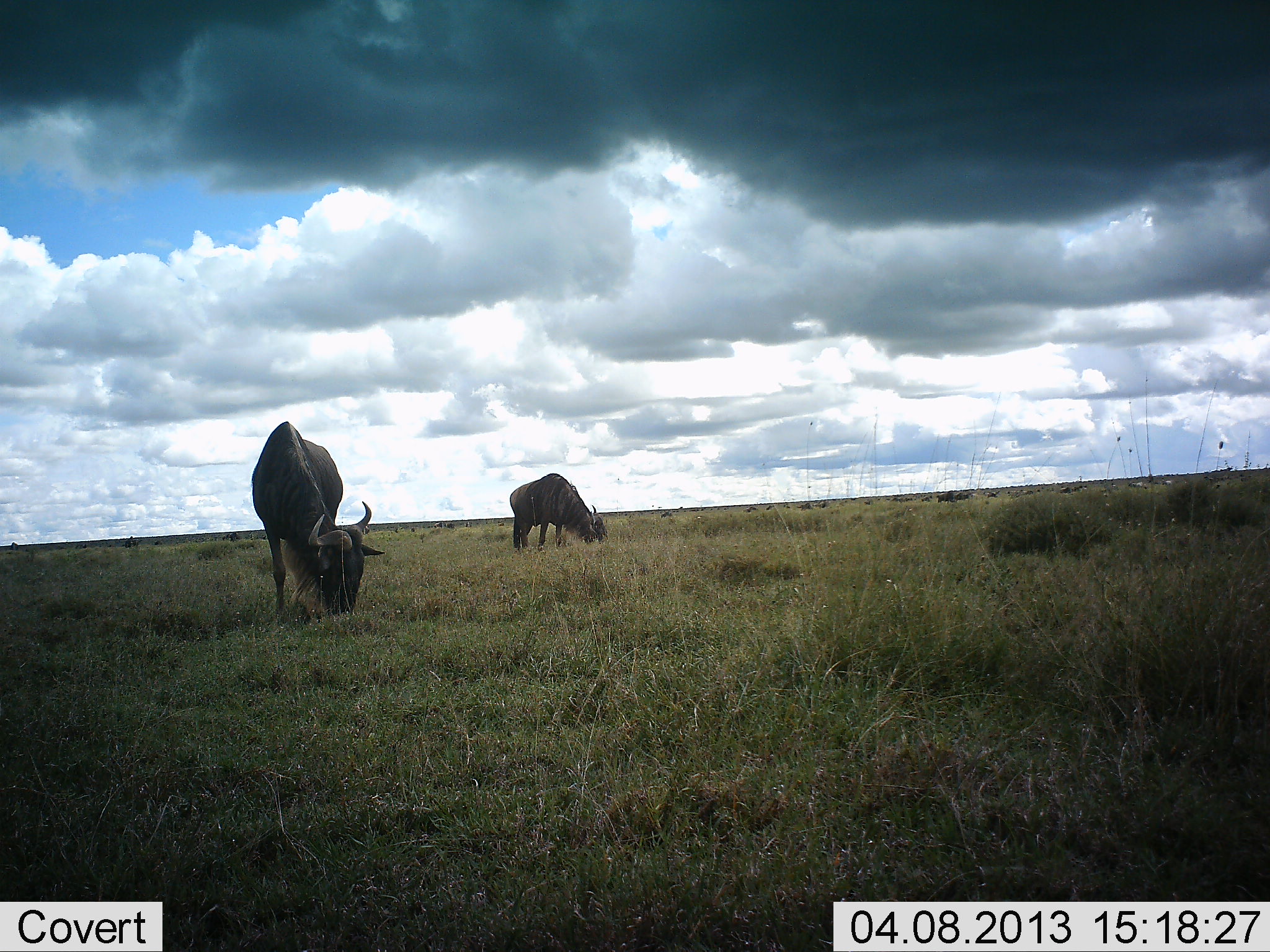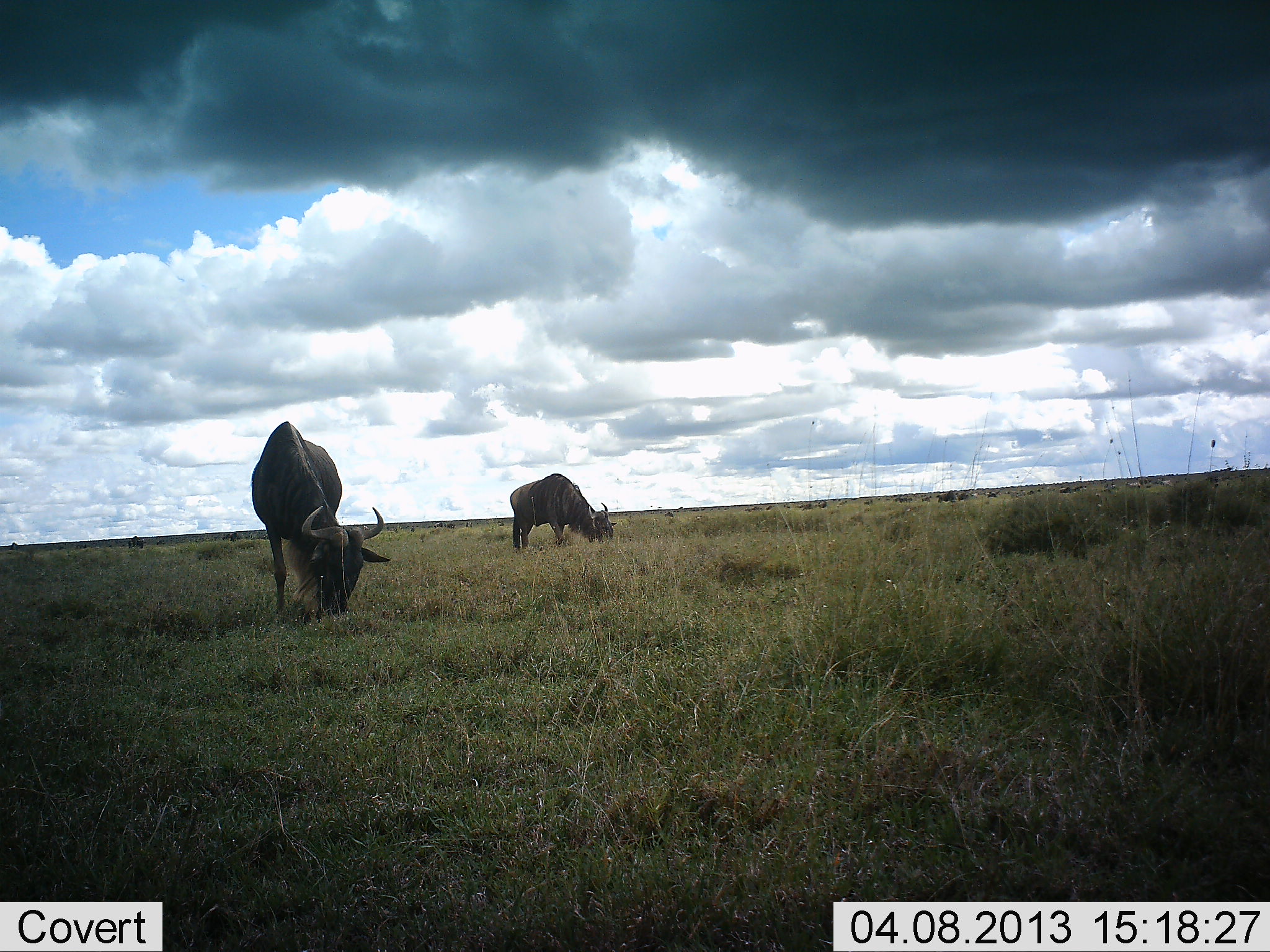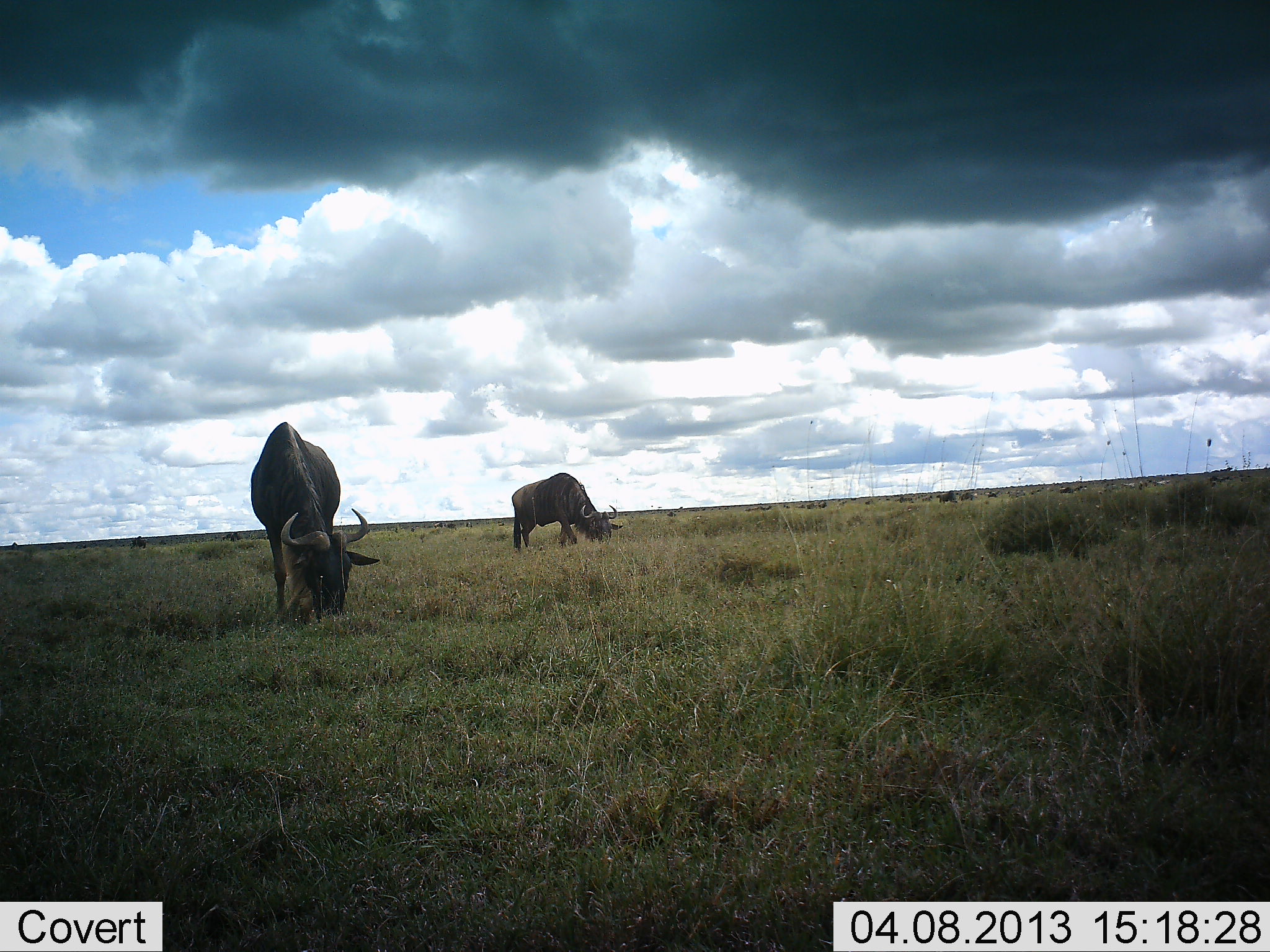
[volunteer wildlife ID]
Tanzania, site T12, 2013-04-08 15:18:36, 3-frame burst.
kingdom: Animalia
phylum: Chordata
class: Mammalia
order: Artiodactyla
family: Bovidae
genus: Connochaetes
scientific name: Connochaetes taurinus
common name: blue wildebeest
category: wildebeest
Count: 2.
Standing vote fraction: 12%.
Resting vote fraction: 0%.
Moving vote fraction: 0%.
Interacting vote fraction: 0%.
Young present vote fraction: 0%.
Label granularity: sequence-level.